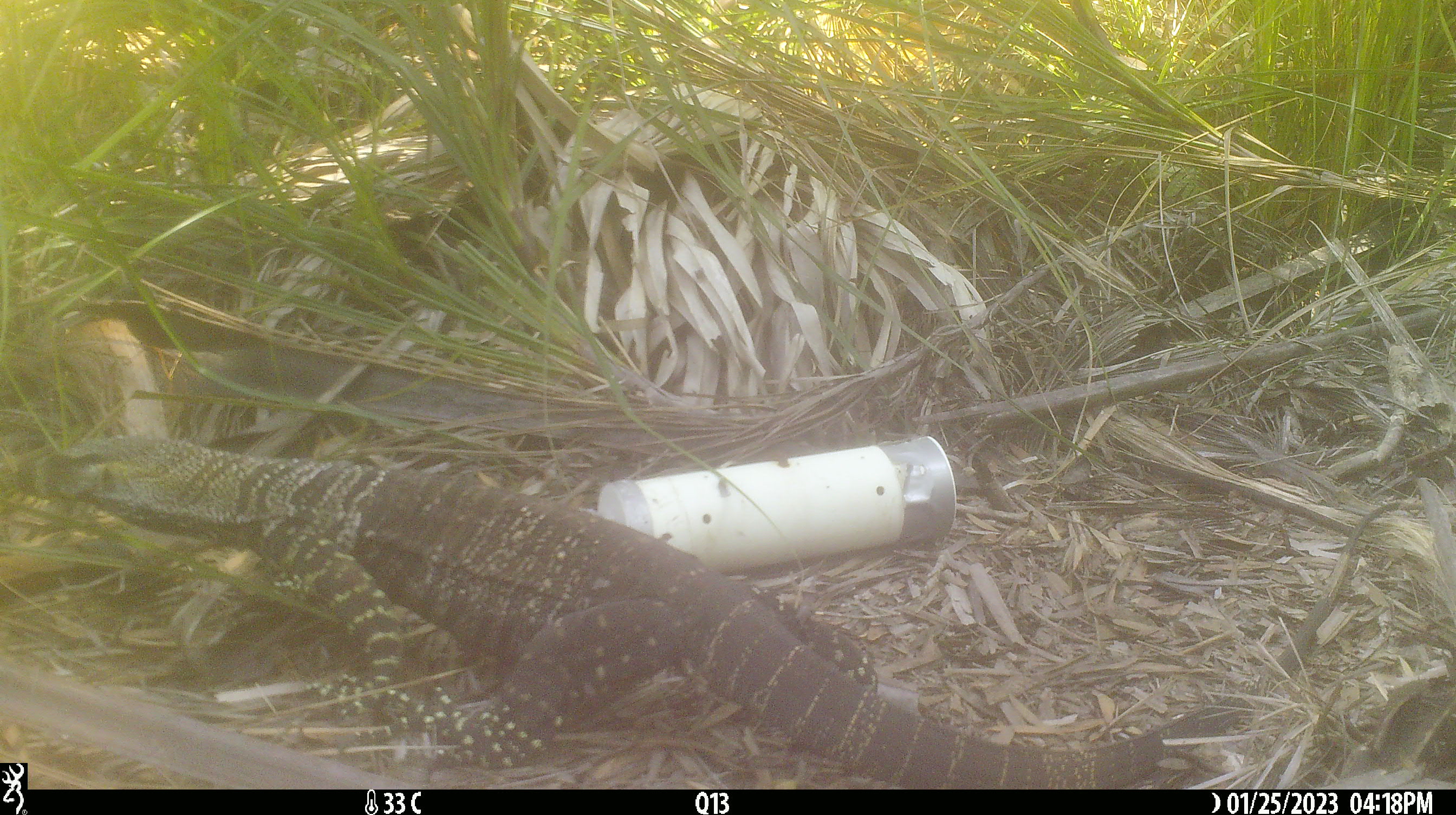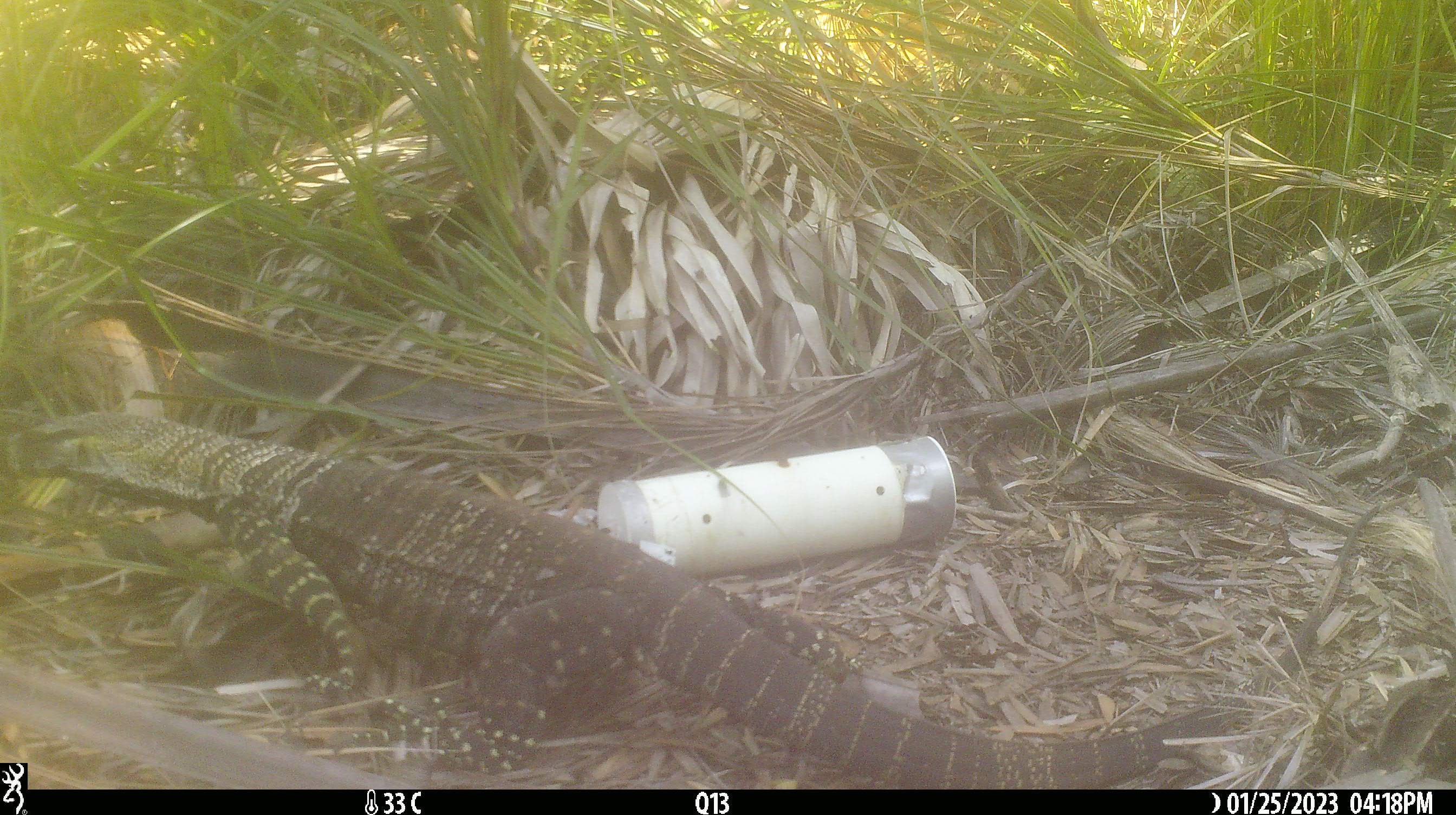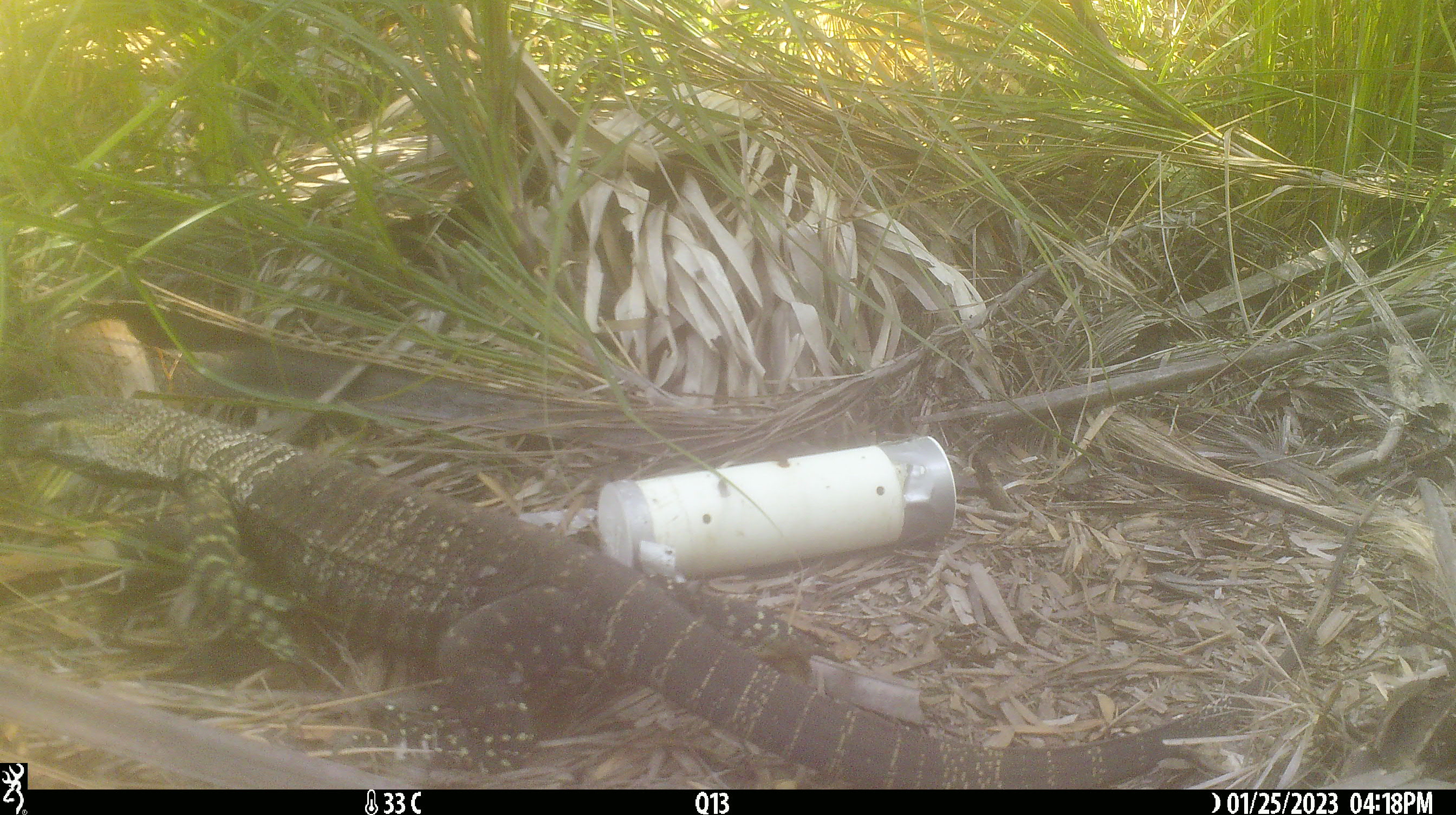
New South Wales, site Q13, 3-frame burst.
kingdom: Animalia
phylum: Chordata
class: Reptilia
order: Squamata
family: Varanidae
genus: Varanus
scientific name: Varanus varius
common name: lace monitor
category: goanna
Goanna (lace monitor) (Varanus varius).